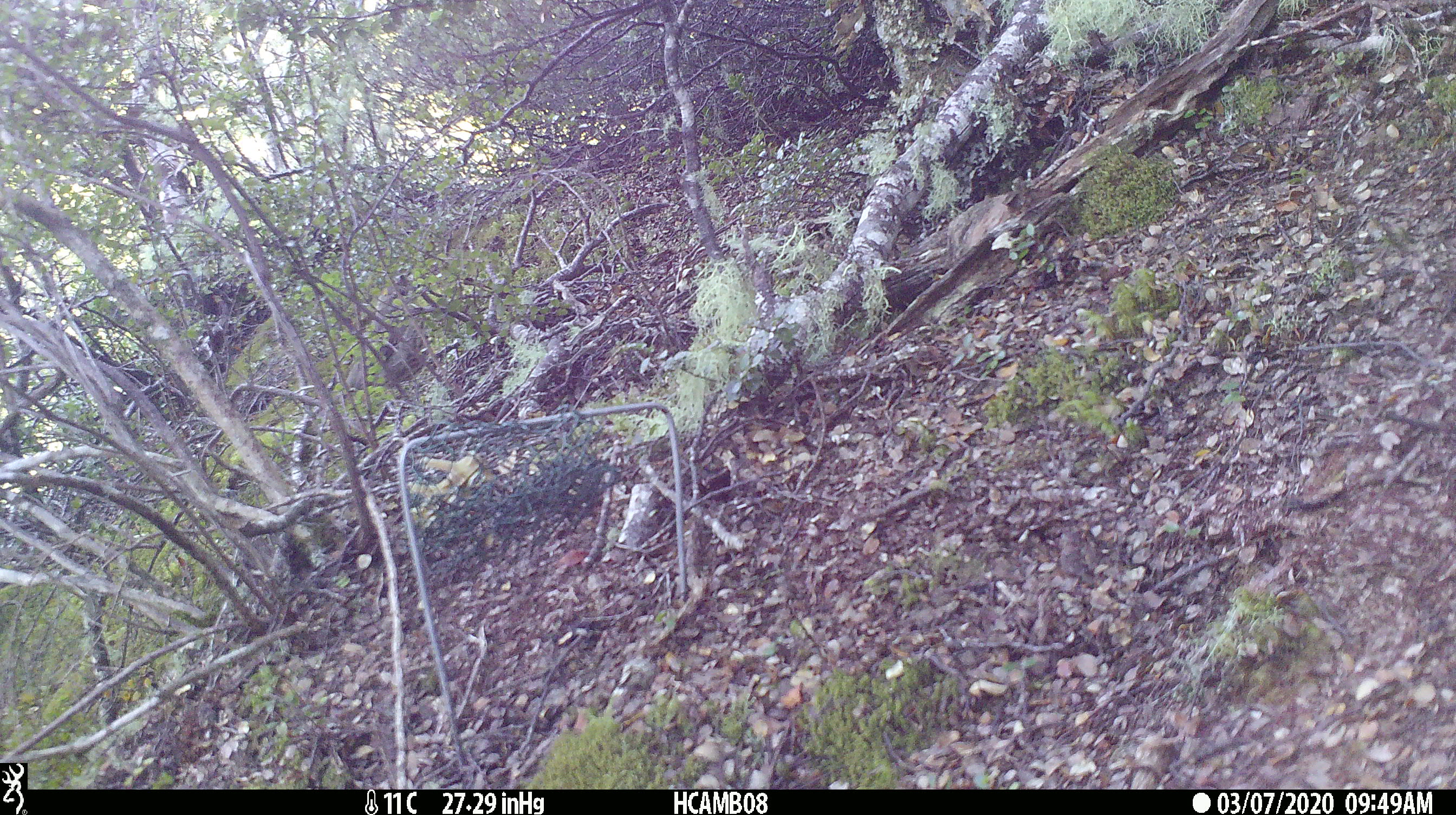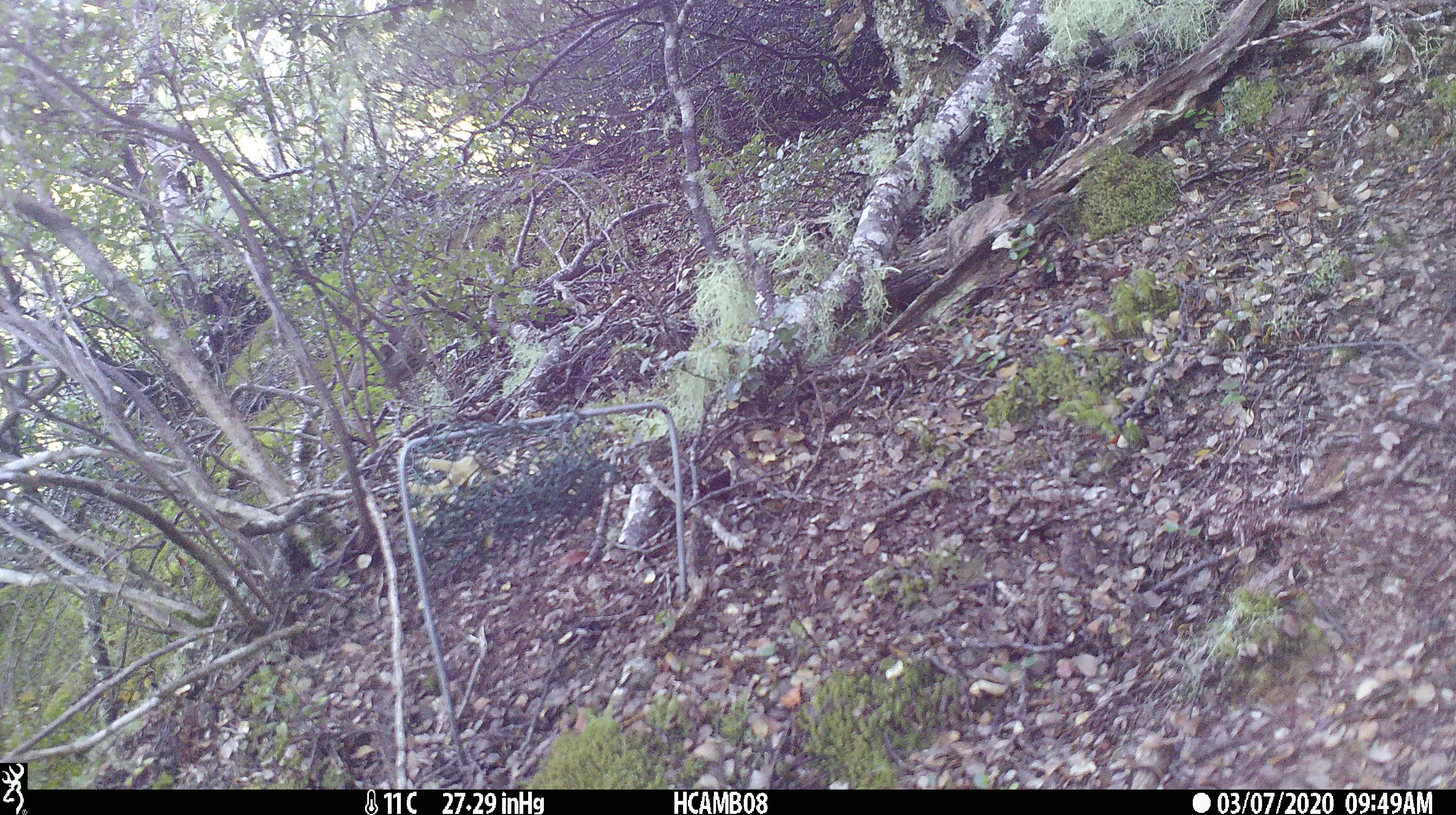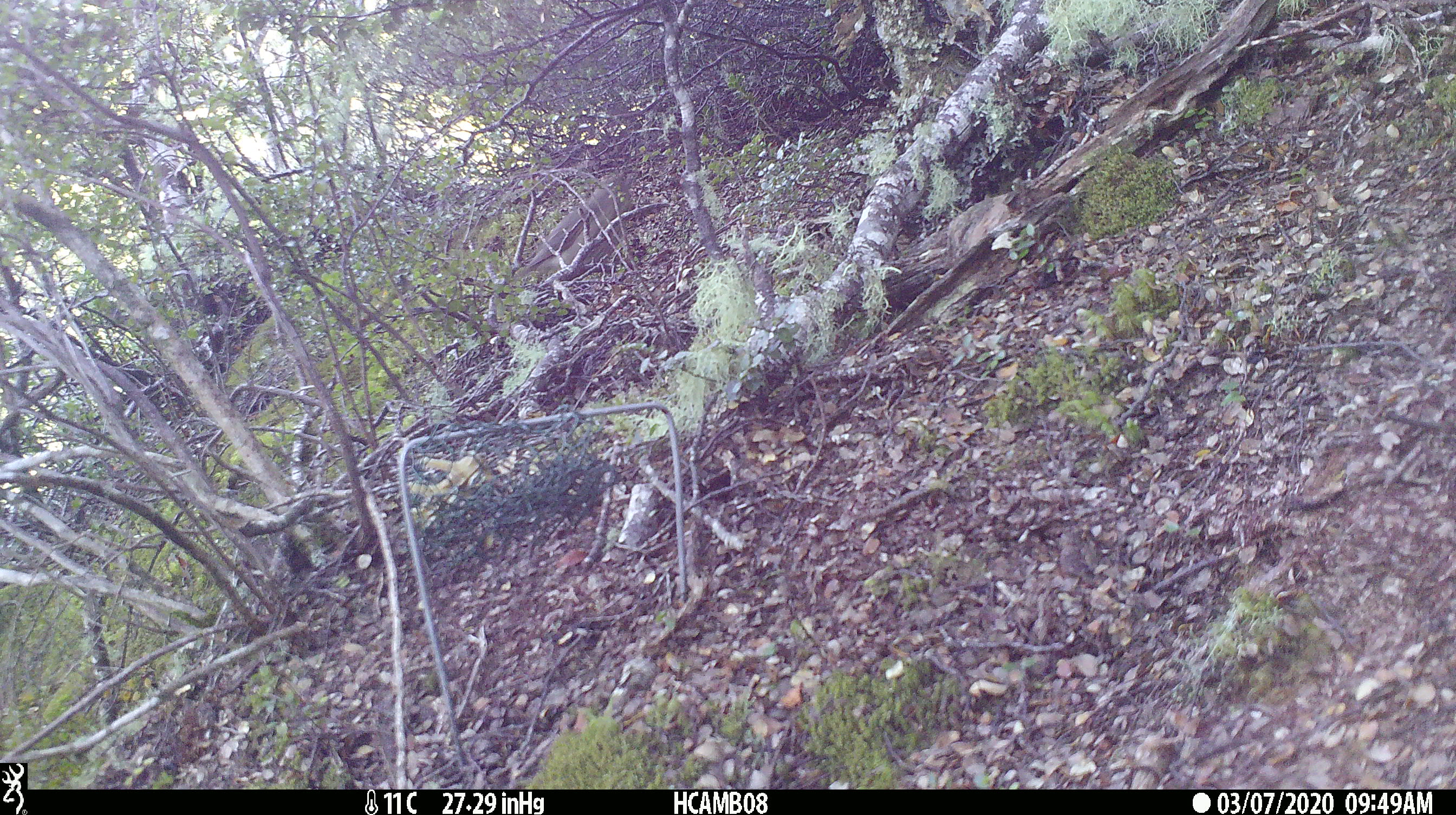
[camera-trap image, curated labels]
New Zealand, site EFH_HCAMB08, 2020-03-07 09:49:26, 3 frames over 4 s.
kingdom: Animalia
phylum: Chordata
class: Aves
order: Passeriformes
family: Turdidae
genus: Turdus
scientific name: Turdus philomelos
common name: song thrush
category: thrush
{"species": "thrush (song thrush) (Turdus philomelos)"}